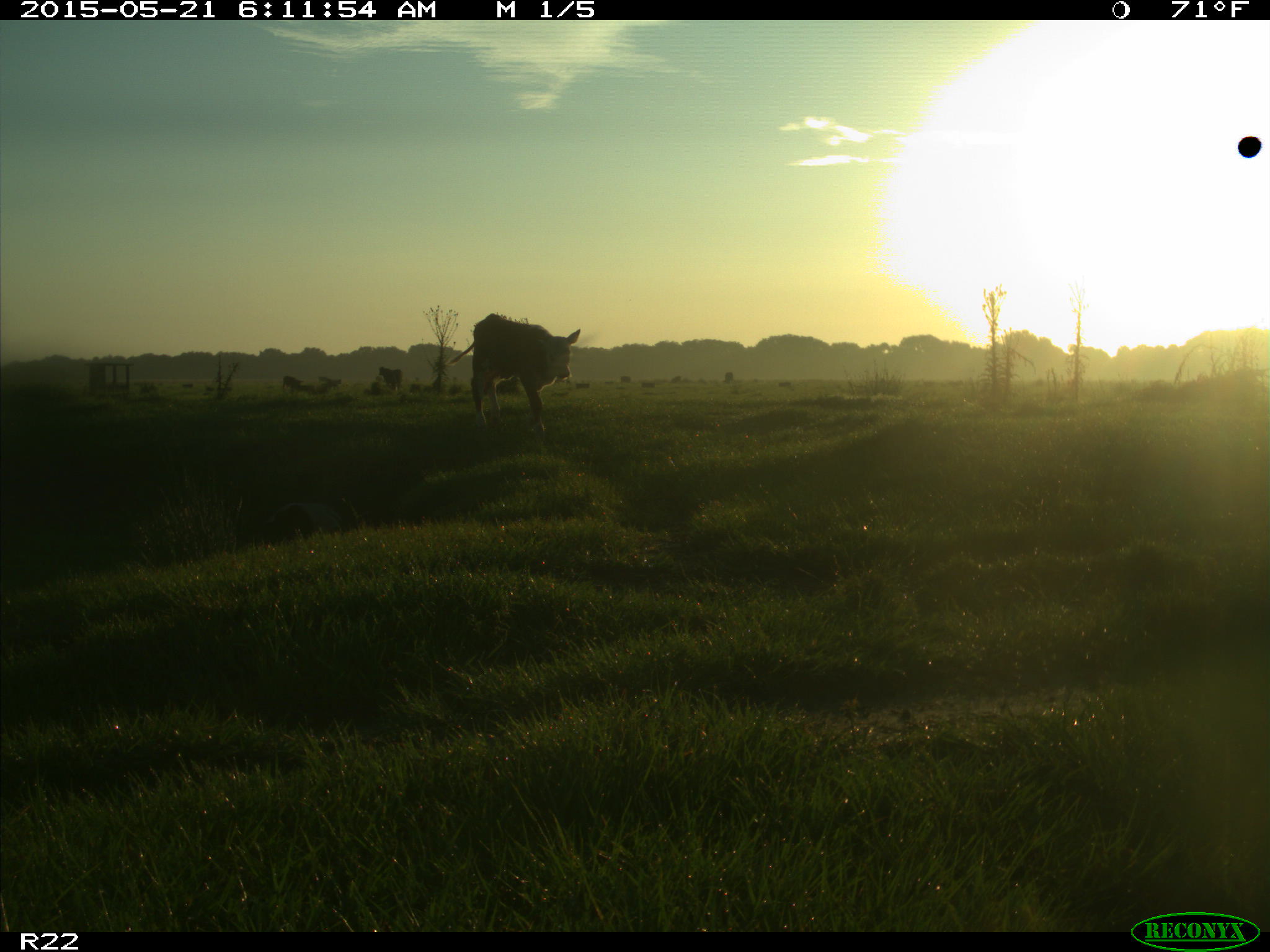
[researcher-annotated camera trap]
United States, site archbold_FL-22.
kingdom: Animalia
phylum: Chordata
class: Mammalia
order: Artiodactyla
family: Bovidae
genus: Bos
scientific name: Bos taurus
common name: domestic cow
Bos taurus (domestic cow).